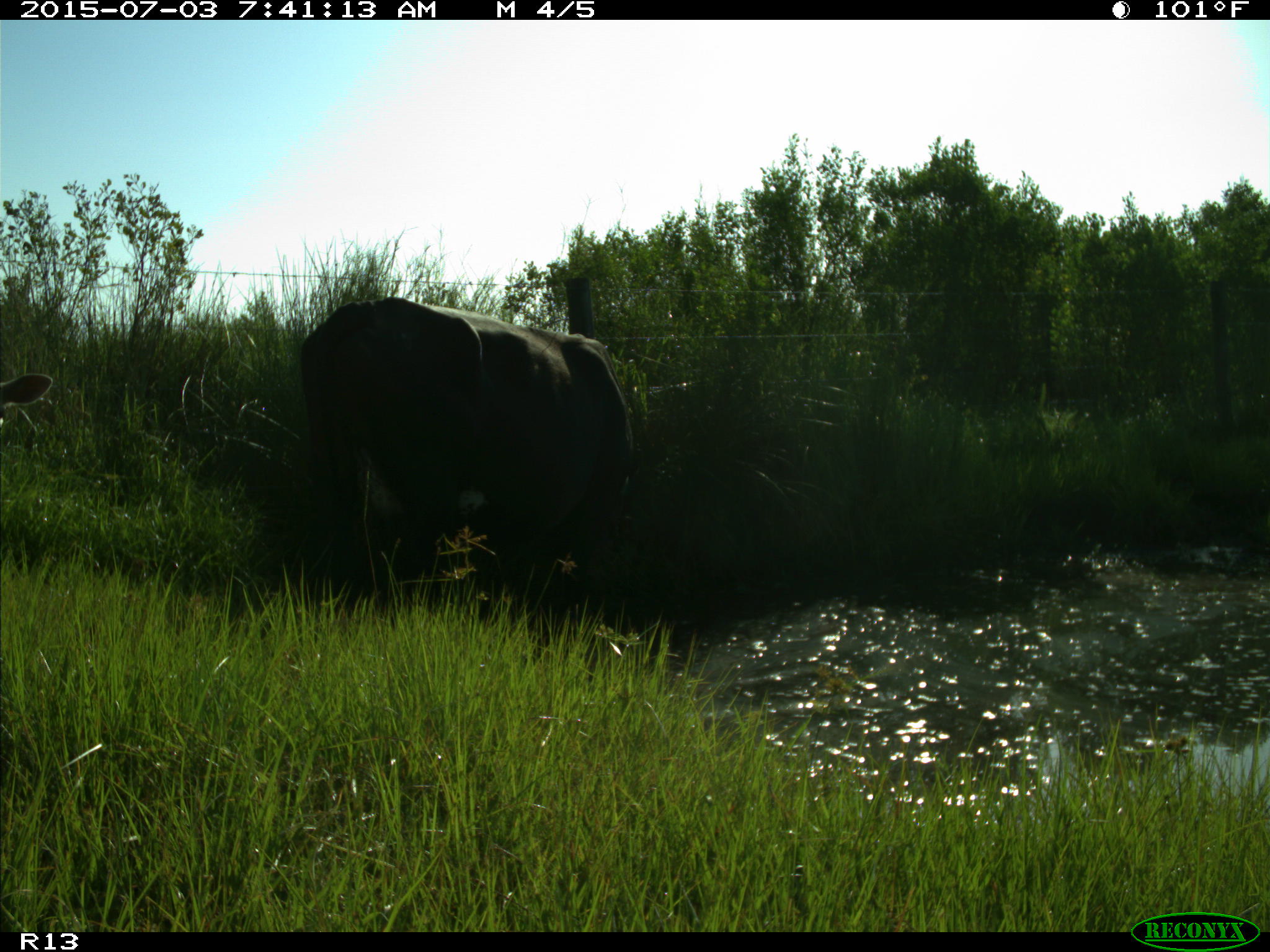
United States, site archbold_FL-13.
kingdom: Animalia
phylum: Chordata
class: Mammalia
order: Artiodactyla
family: Bovidae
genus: Bos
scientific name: Bos taurus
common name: domestic cow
Bos taurus (domestic cow).